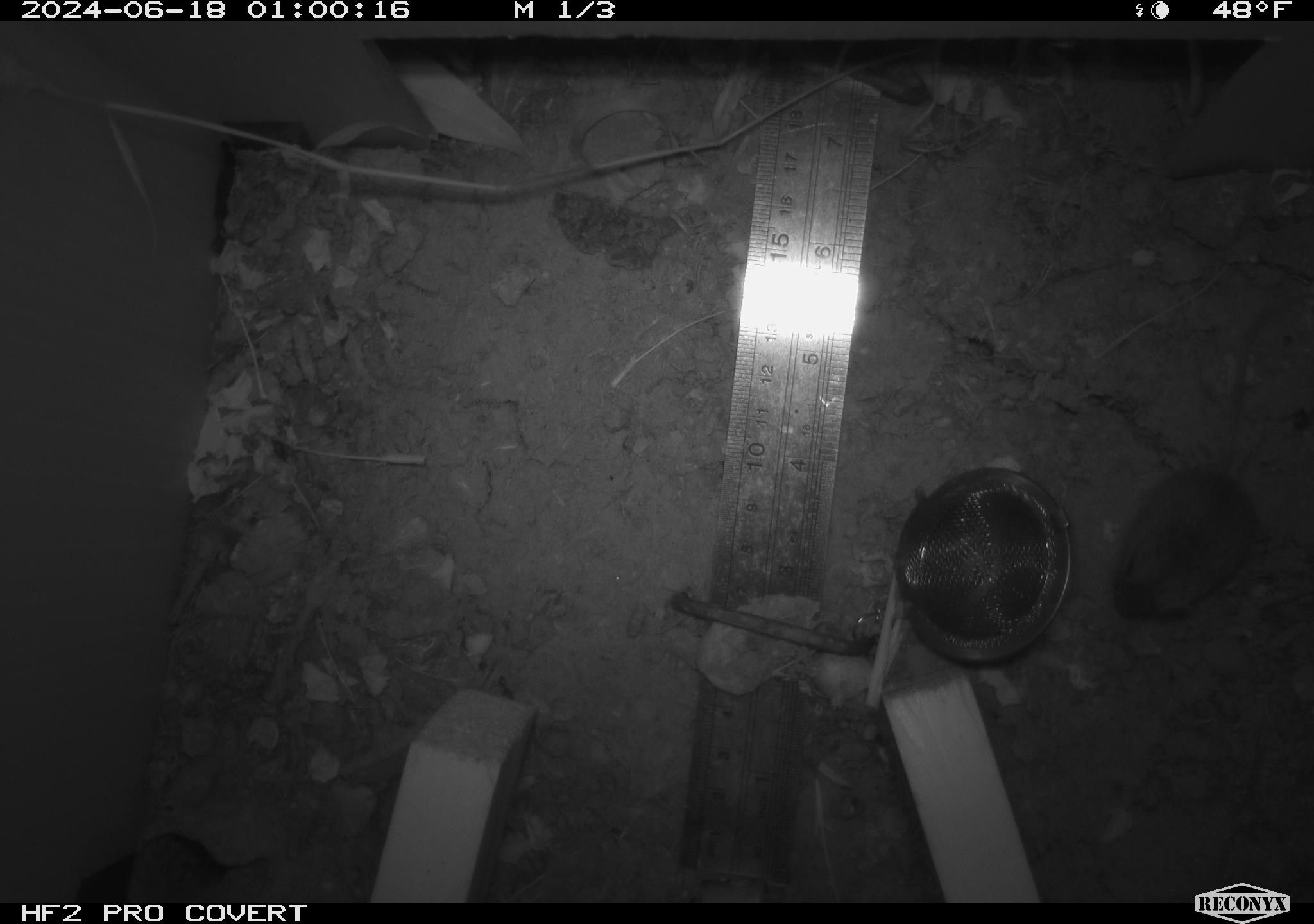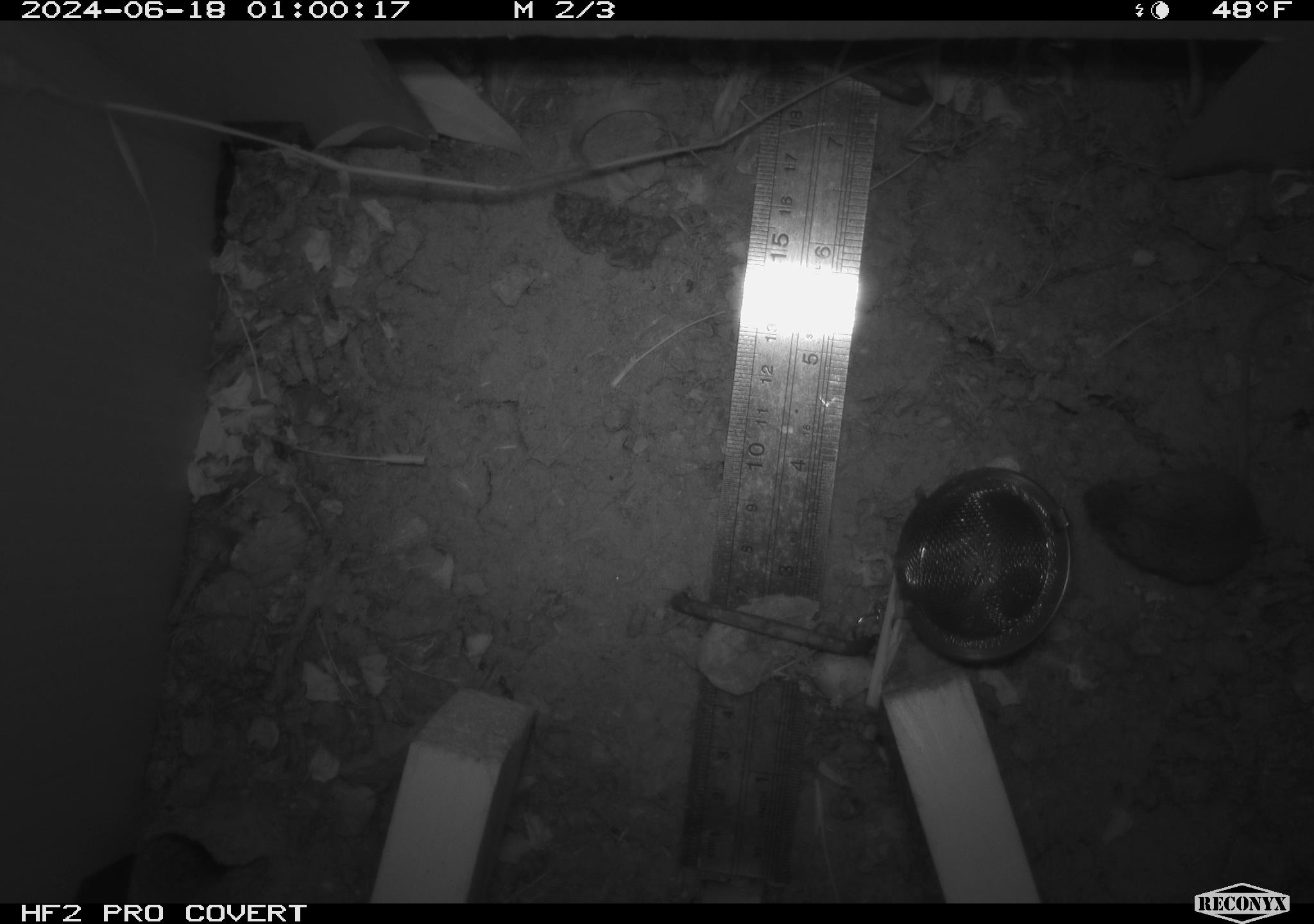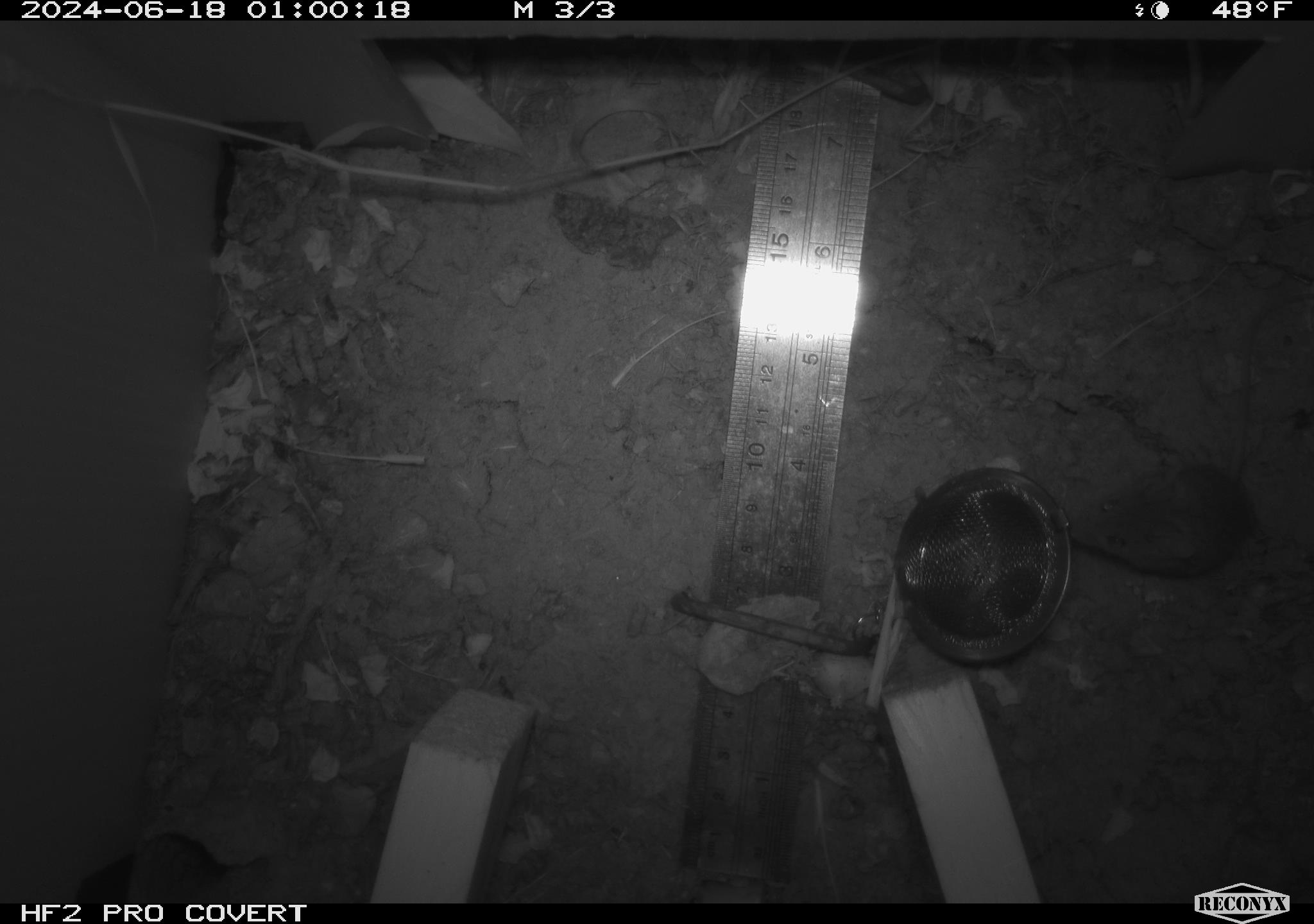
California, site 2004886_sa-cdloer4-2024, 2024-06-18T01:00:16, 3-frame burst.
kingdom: Animalia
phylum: Chordata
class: Mammalia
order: Rodentia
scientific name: Rodentia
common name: rodent